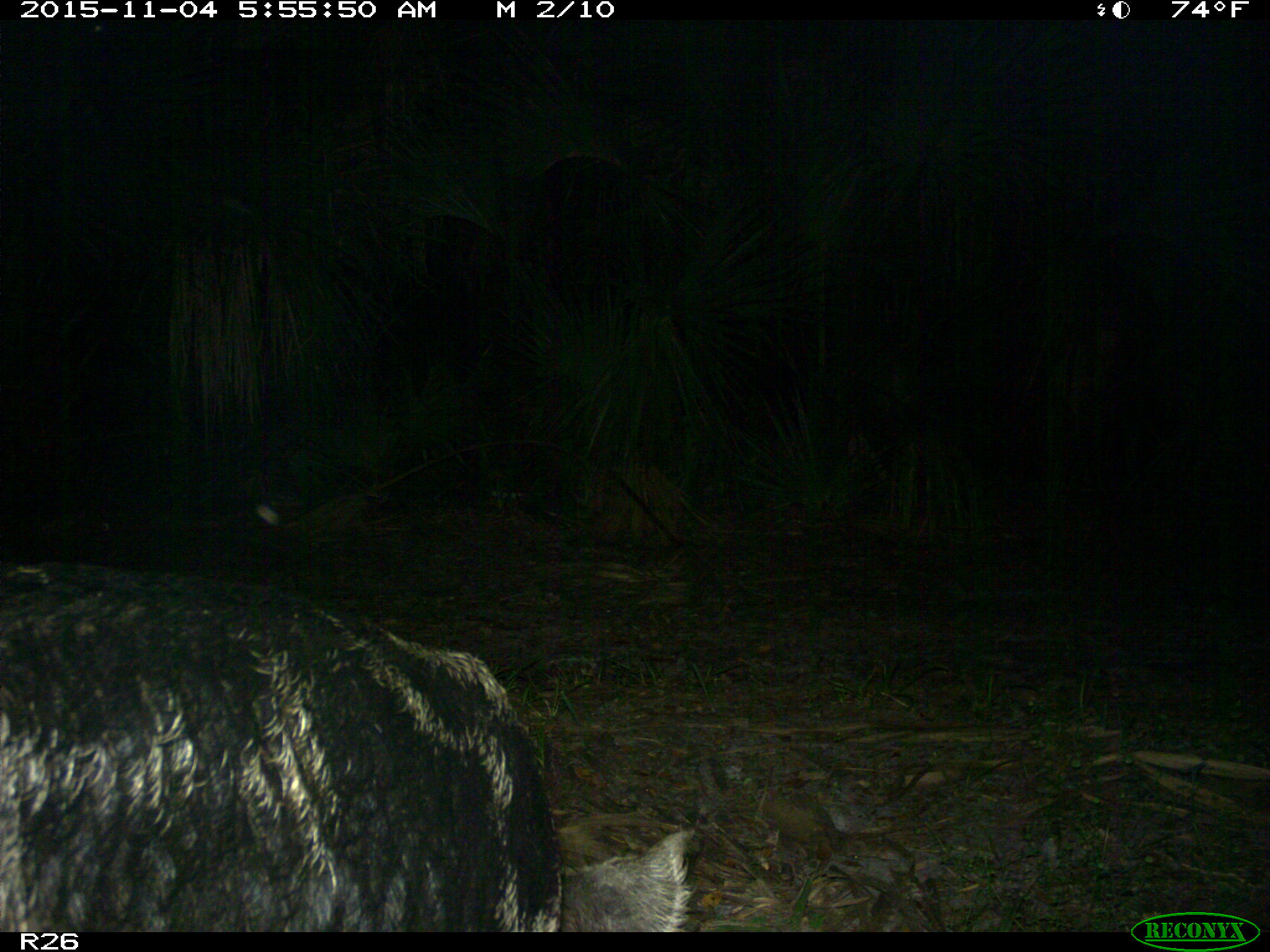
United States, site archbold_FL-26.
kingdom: Animalia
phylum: Chordata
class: Mammalia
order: Artiodactyla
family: Suidae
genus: Sus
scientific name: Sus scrofa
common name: wild boar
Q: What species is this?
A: Sus scrofa (wild boar).